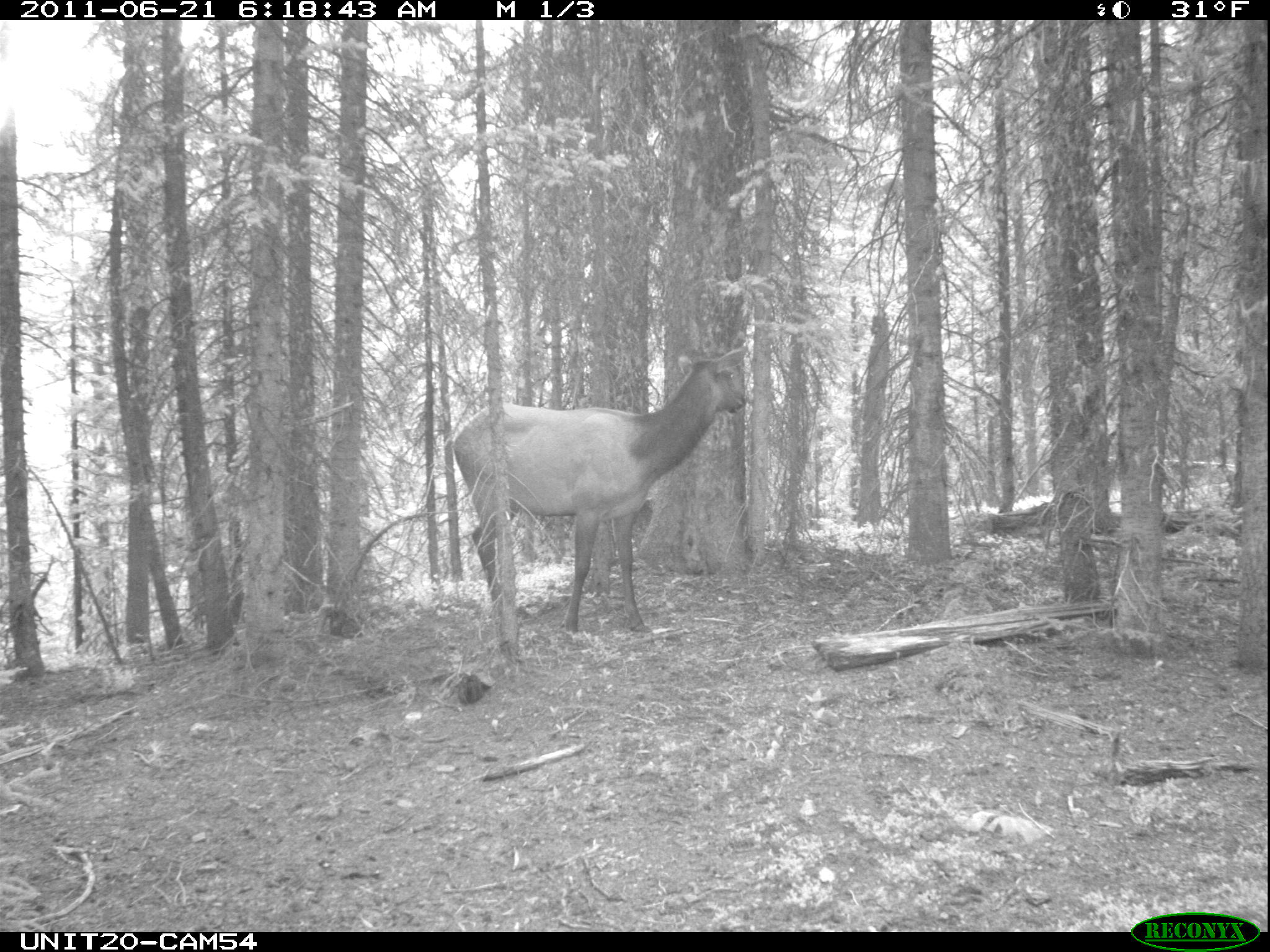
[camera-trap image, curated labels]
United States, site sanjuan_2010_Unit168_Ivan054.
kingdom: Animalia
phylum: Chordata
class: Mammalia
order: Artiodactyla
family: Cervidae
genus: Cervus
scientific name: Cervus elaphus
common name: red deer